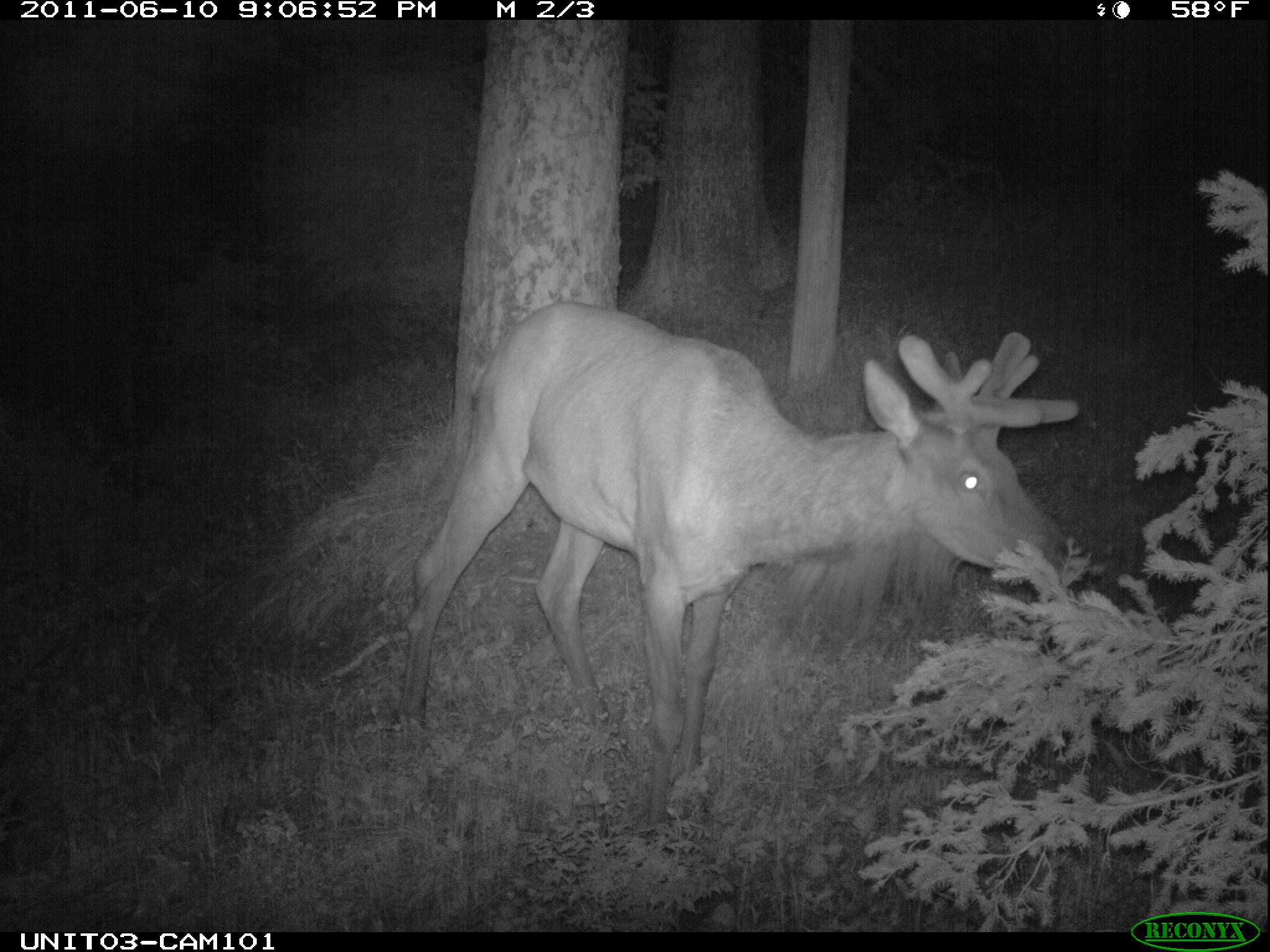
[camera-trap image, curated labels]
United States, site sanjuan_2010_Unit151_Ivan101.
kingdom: Animalia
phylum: Chordata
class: Mammalia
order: Artiodactyla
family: Cervidae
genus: Cervus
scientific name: Cervus elaphus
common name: red deer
Cervus elaphus (red deer).